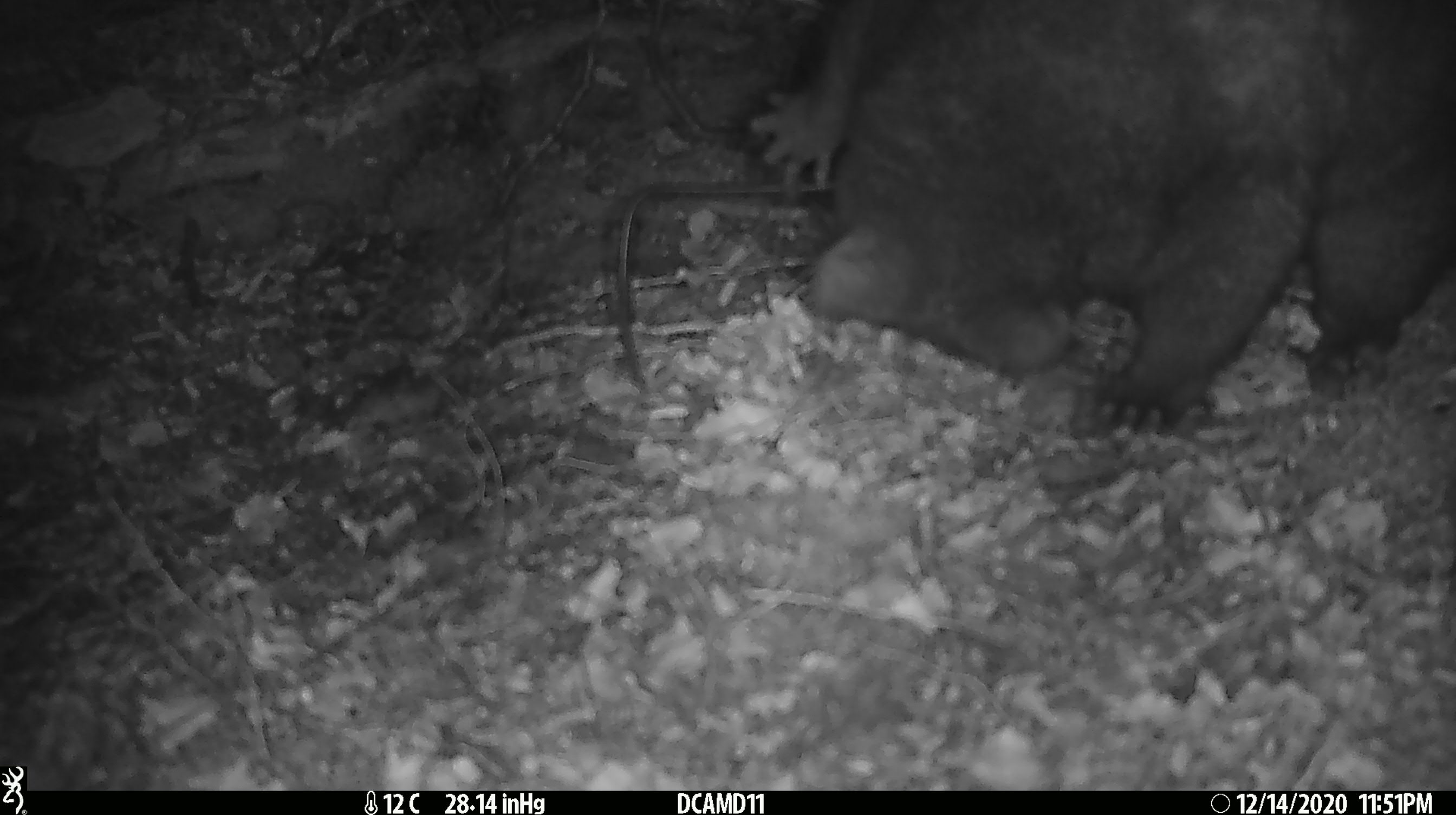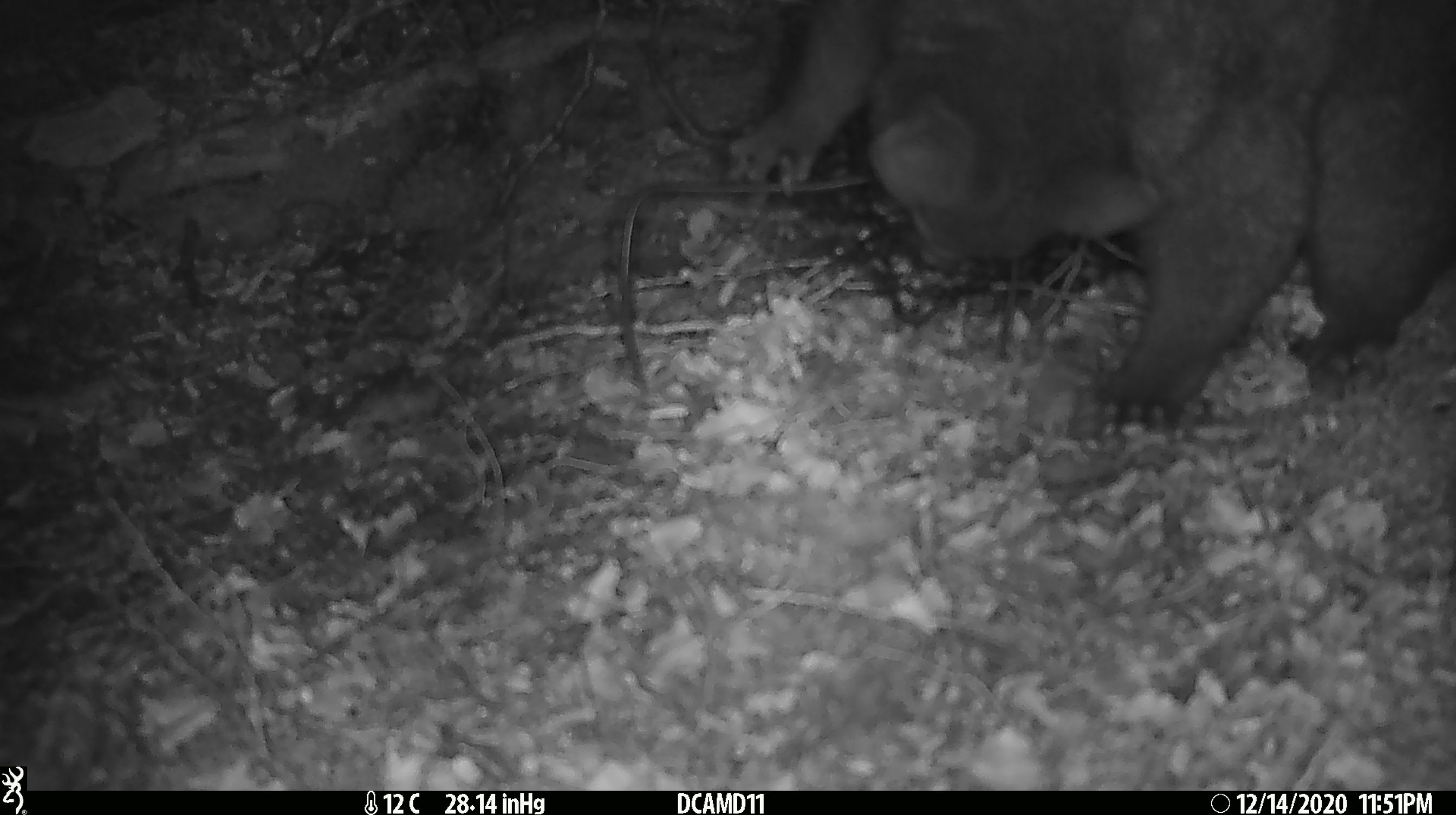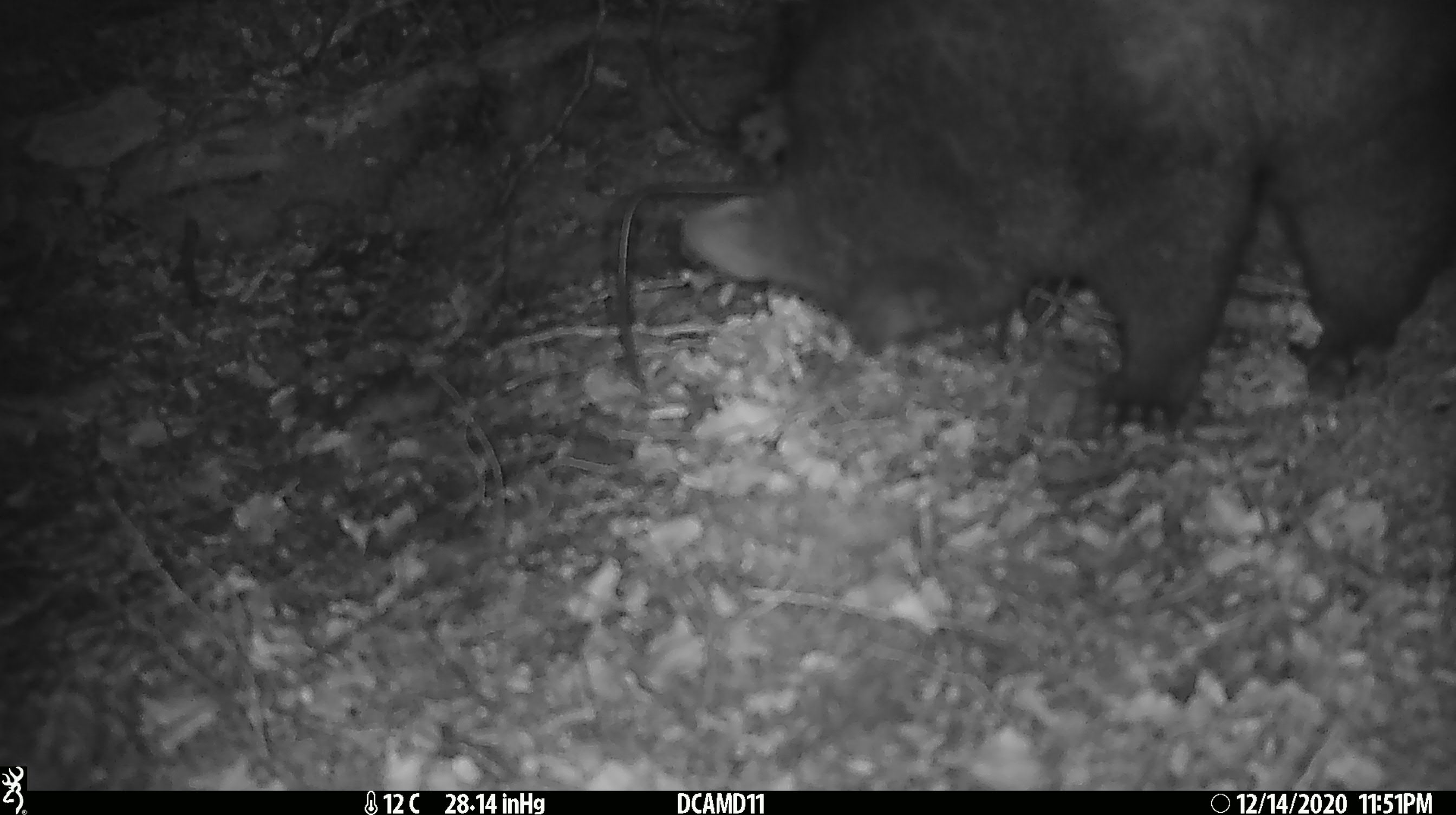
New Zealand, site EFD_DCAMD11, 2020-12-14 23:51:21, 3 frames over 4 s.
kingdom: Animalia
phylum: Chordata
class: Mammalia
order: Diprotodontia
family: Phalangeridae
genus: Trichosurus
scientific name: Trichosurus vulpecula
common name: common brushtail possum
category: possum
Possum (common brushtail possum) (Trichosurus vulpecula).